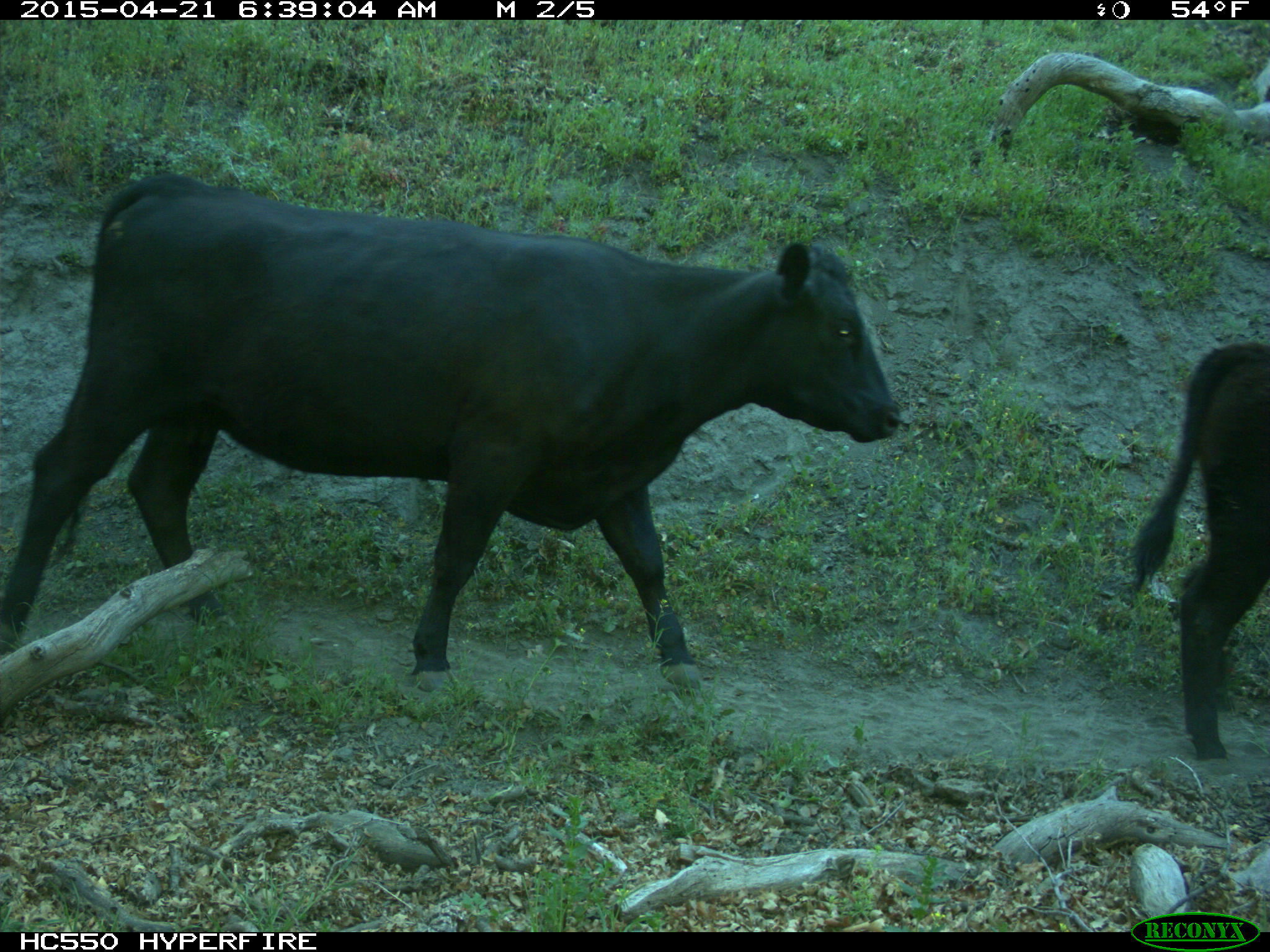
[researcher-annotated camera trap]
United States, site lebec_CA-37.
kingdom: Animalia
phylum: Chordata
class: Mammalia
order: Artiodactyla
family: Bovidae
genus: Bos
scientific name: Bos taurus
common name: domestic cow